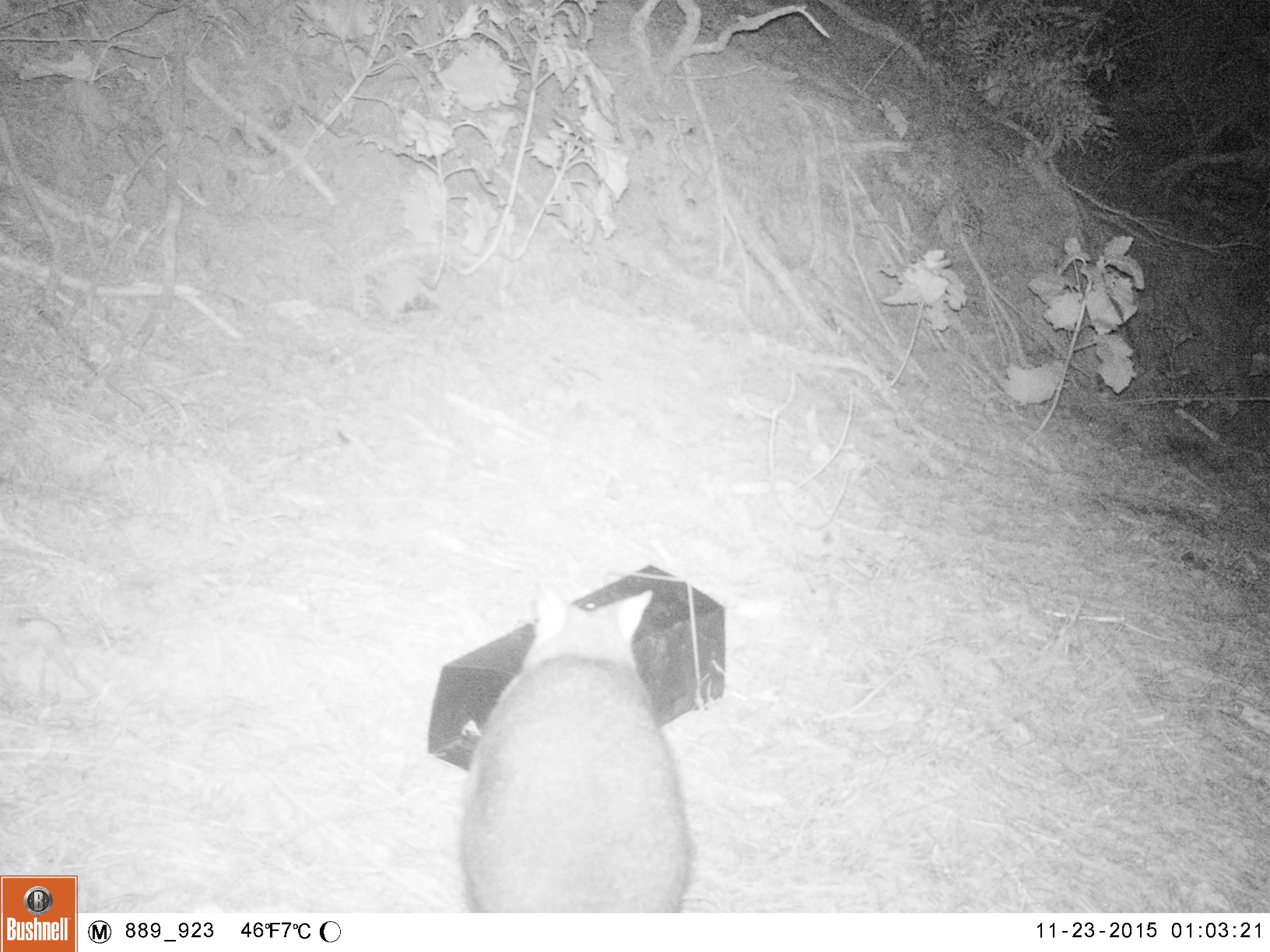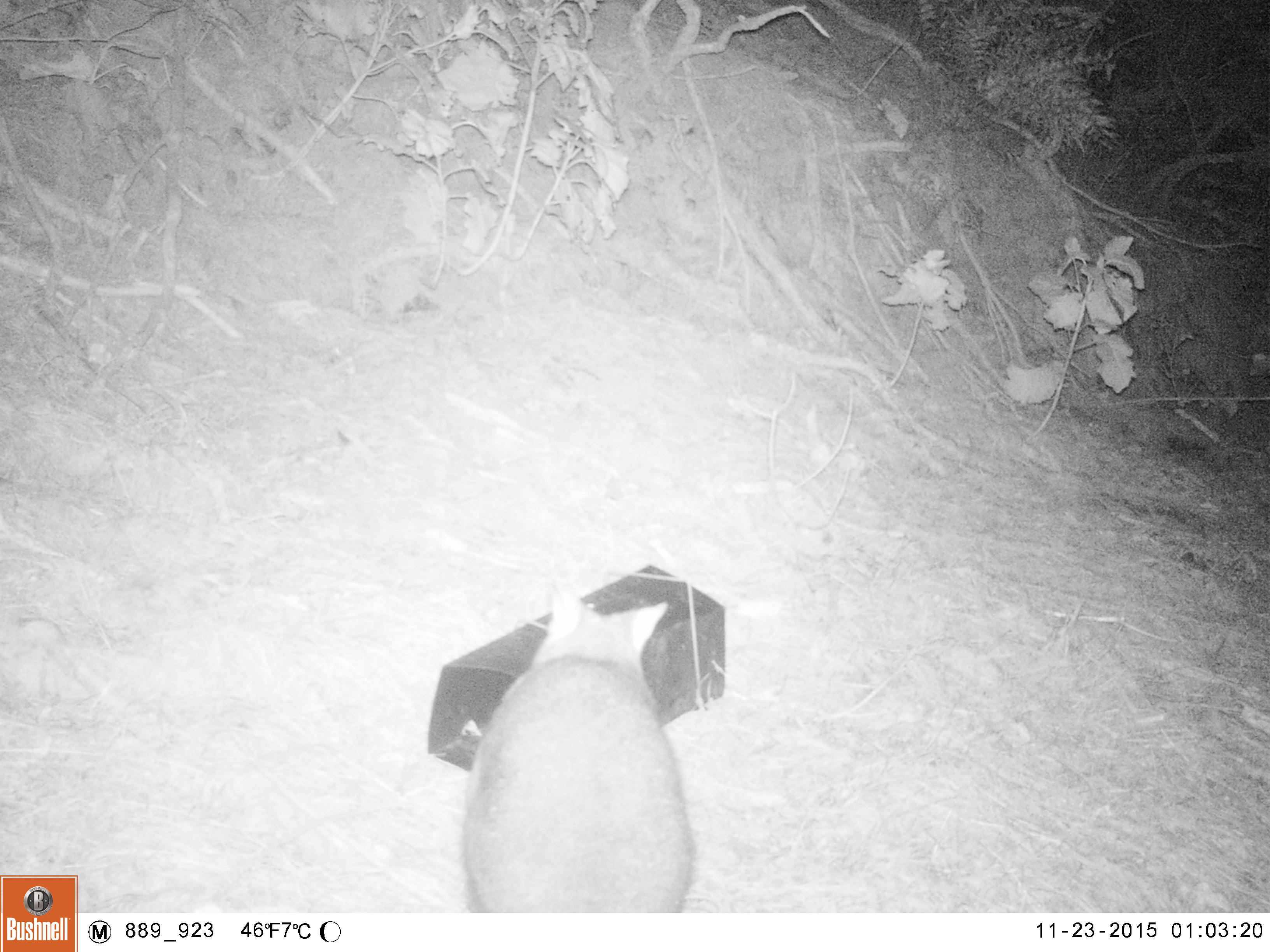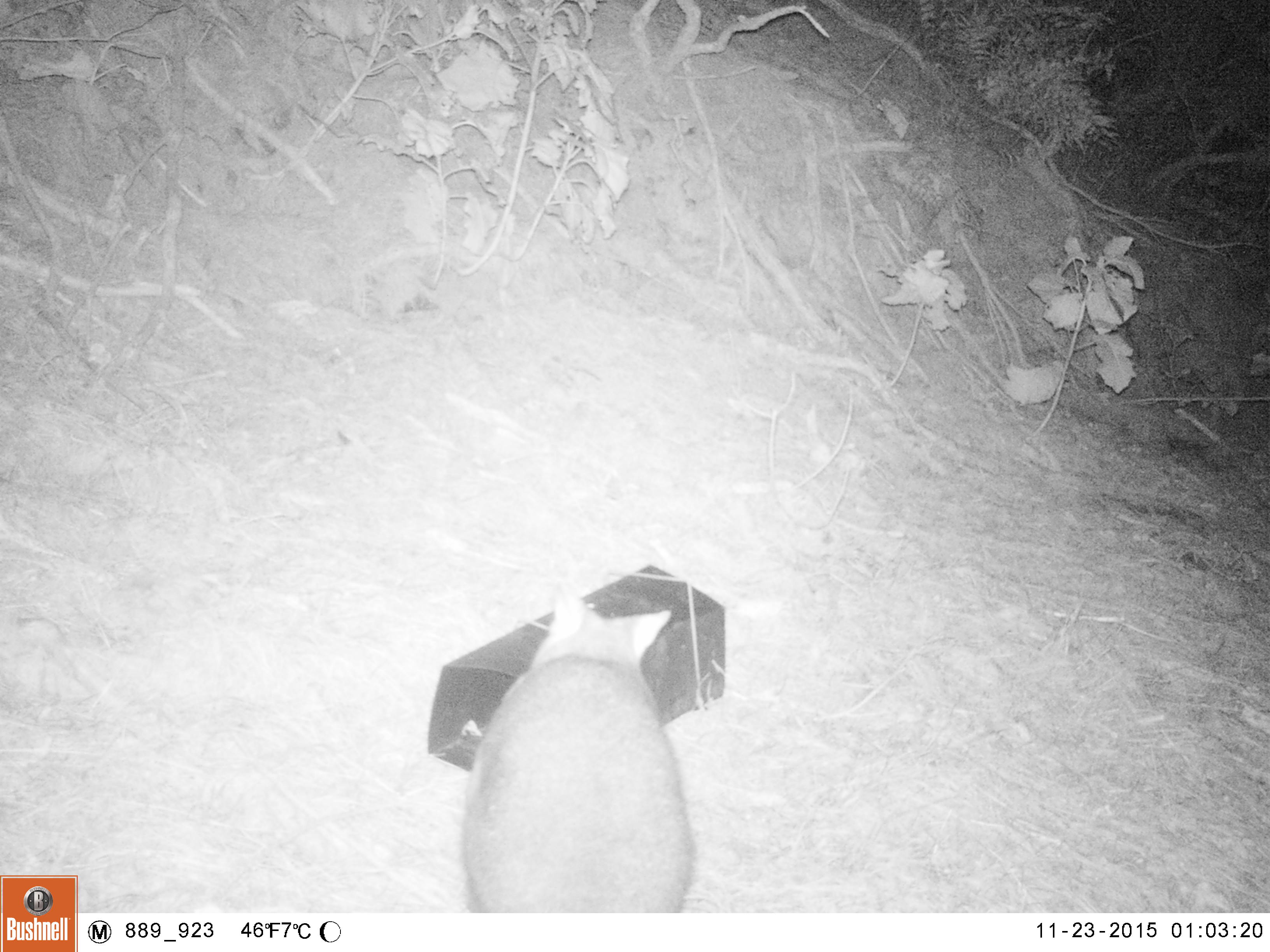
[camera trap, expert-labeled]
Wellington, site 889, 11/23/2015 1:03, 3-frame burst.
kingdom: Animalia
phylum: Chordata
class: Mammalia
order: Carnivora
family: Felidae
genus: Felis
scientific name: Felis catus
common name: cat